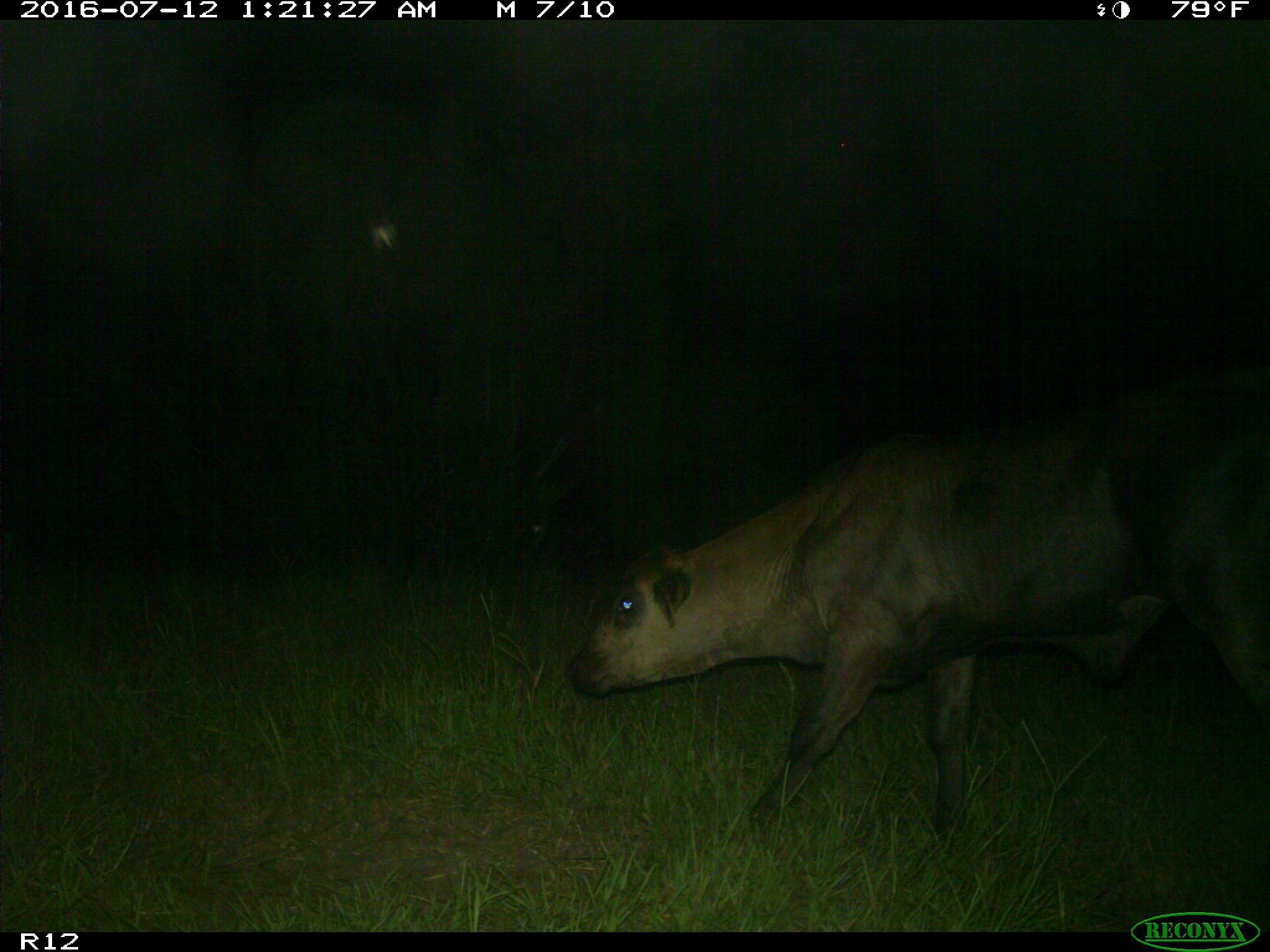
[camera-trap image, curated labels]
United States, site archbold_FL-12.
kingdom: Animalia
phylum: Chordata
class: Mammalia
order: Artiodactyla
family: Bovidae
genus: Bos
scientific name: Bos taurus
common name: domestic cow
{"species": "Bos taurus (domestic cow)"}